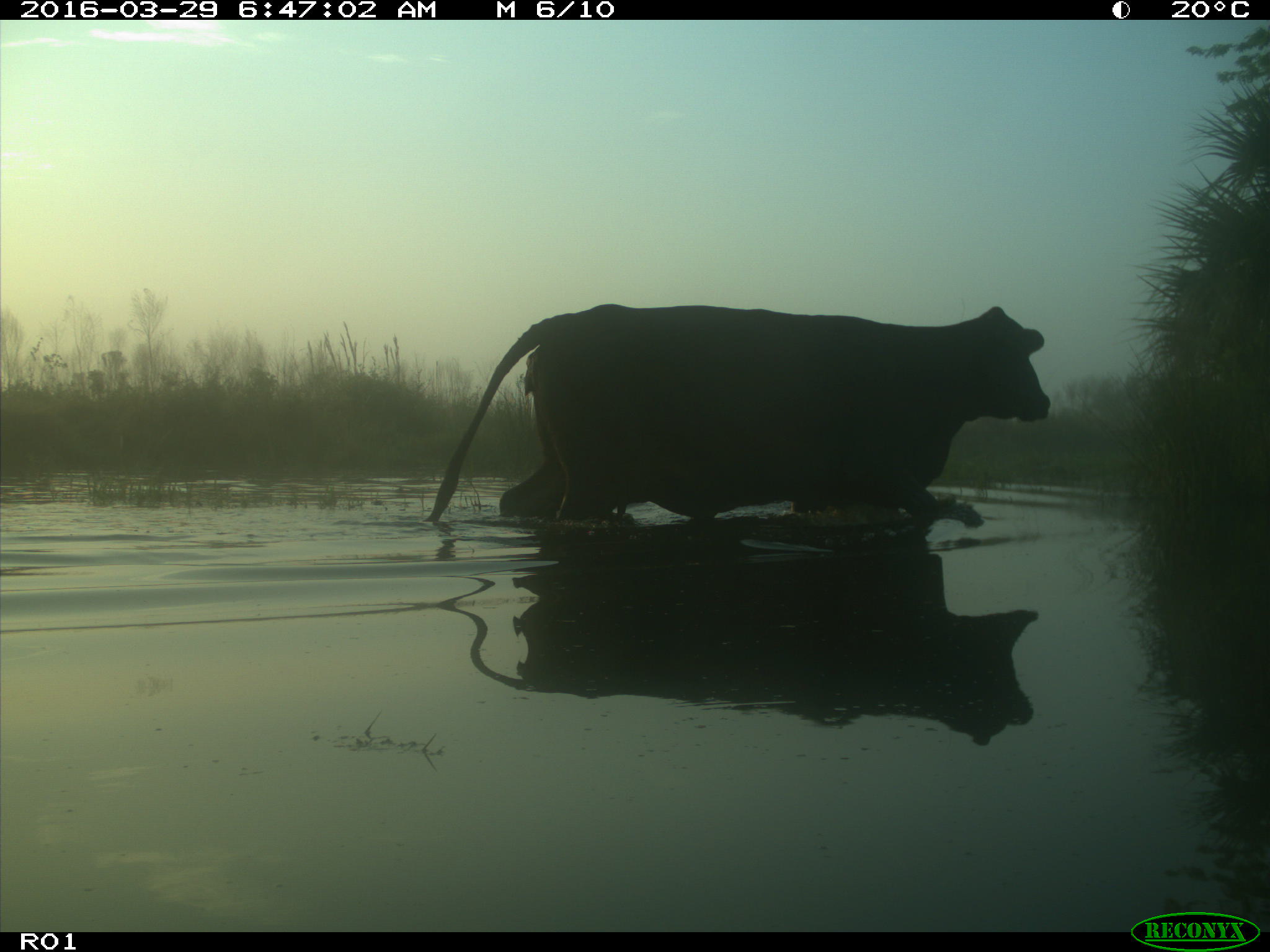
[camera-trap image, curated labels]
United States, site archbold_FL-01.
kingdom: Animalia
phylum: Chordata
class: Mammalia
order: Artiodactyla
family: Bovidae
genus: Bos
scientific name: Bos taurus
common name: domestic cow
Bos taurus (domestic cow).